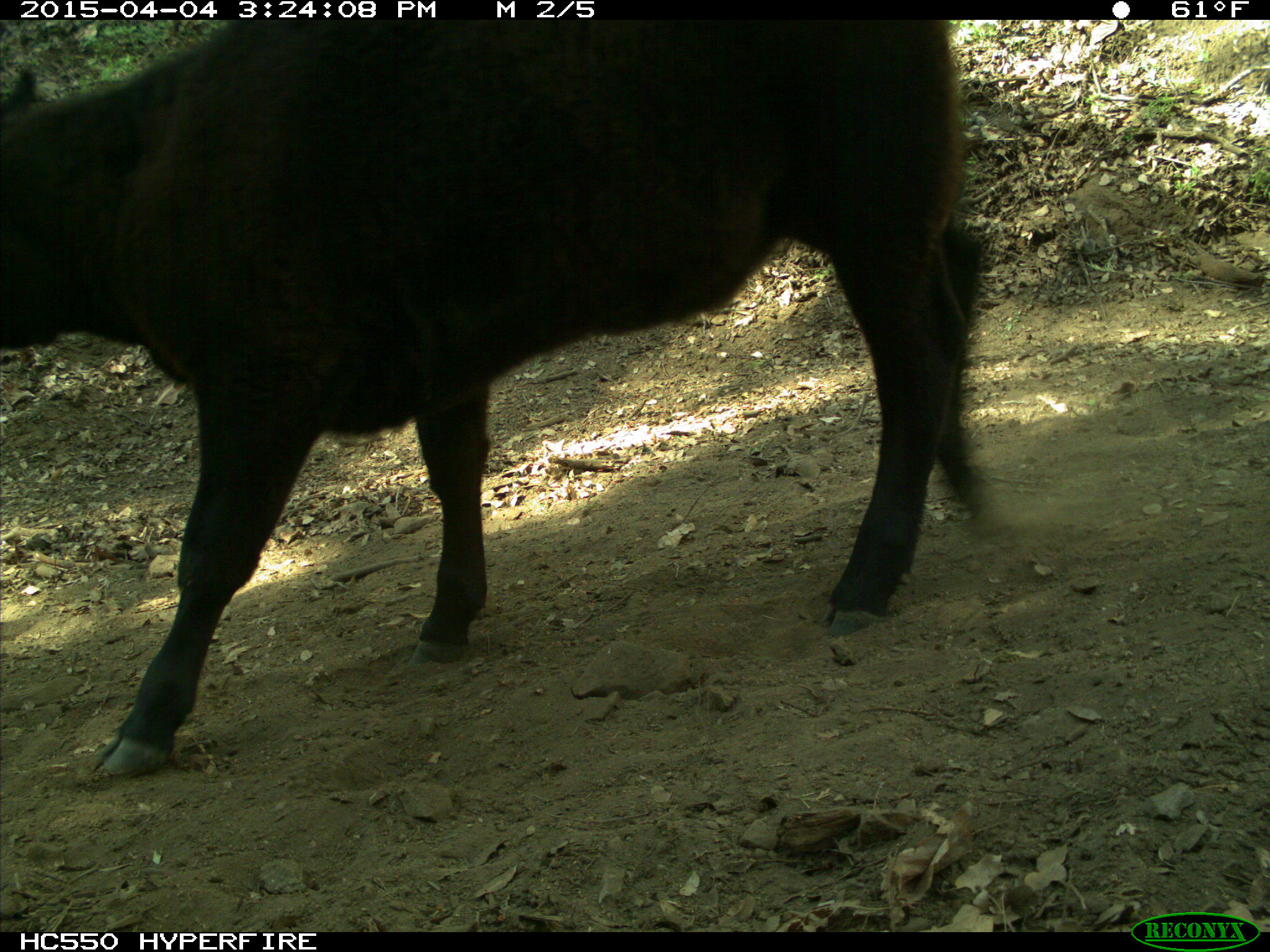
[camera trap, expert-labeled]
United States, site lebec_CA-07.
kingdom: Animalia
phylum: Chordata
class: Mammalia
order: Artiodactyla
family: Bovidae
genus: Bos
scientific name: Bos taurus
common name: domestic cow